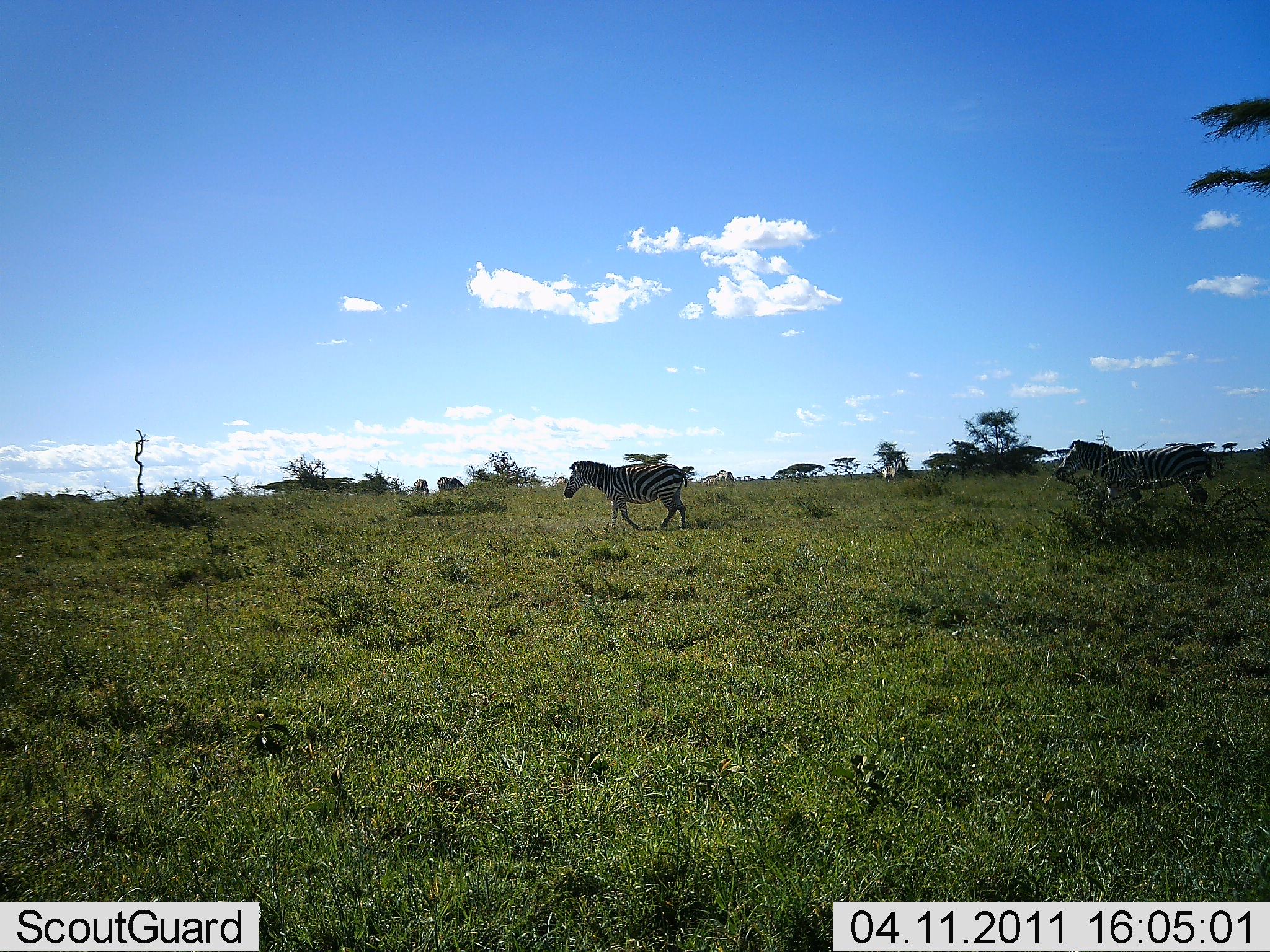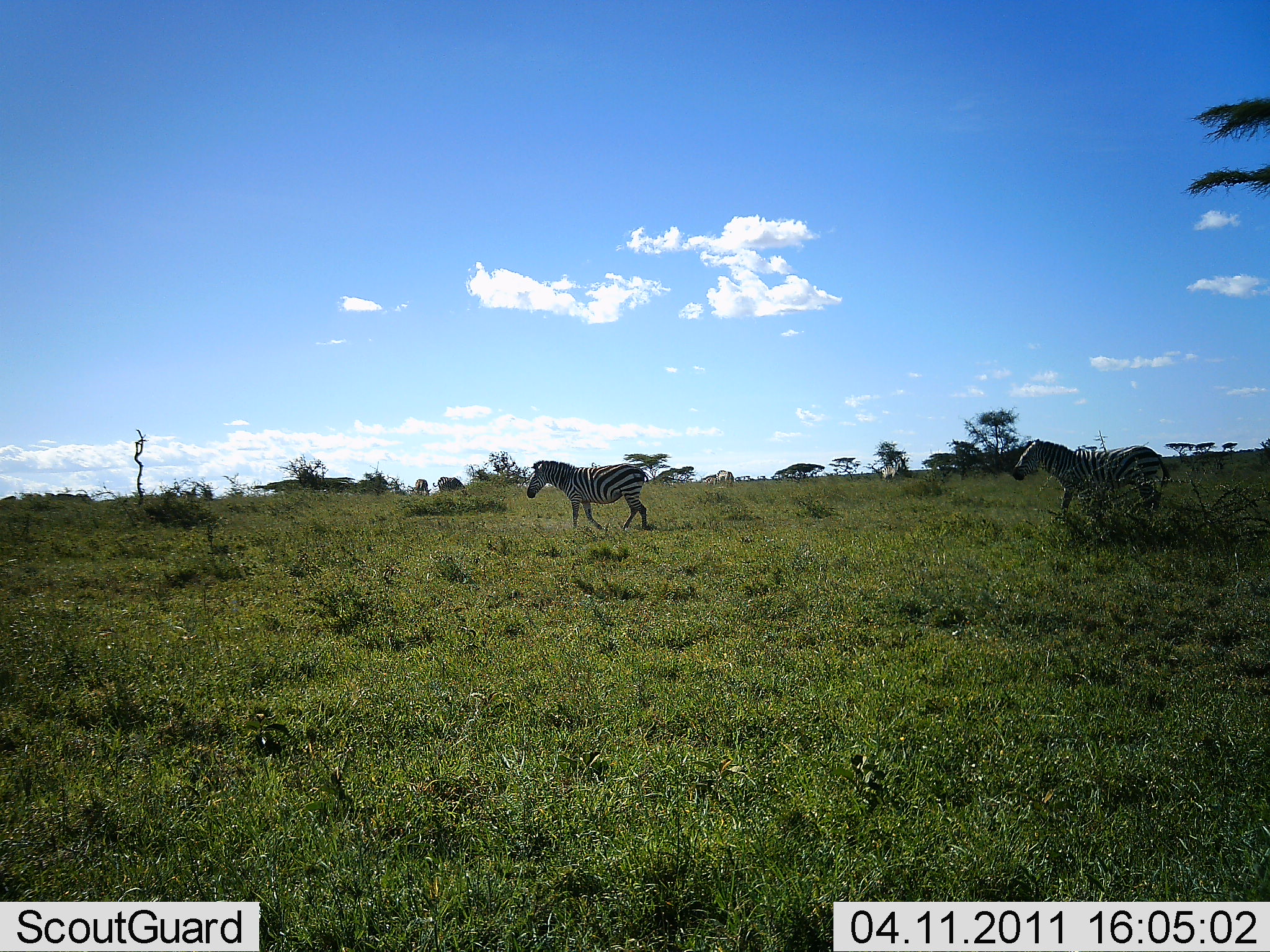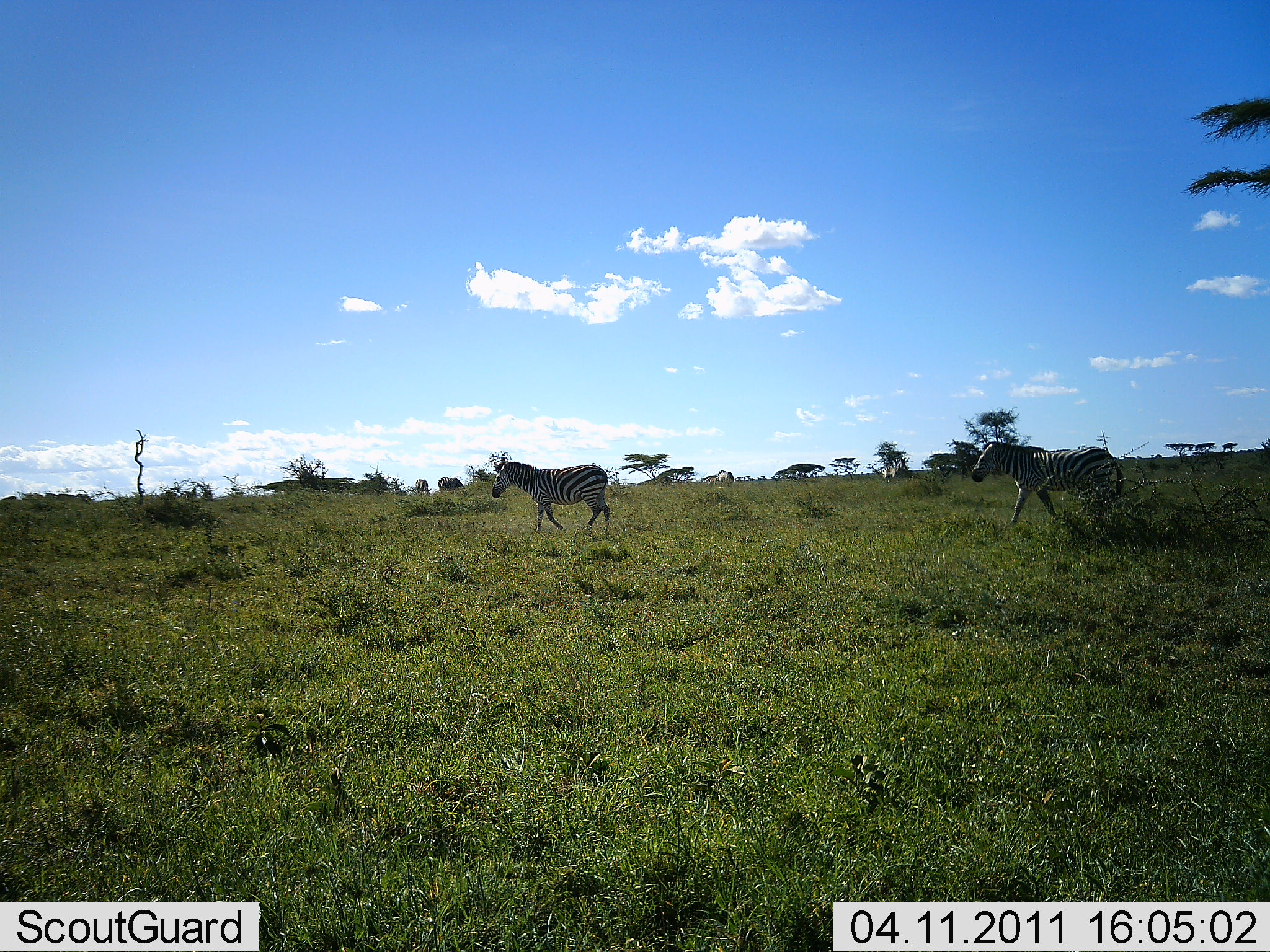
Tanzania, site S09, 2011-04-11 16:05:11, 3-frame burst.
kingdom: Animalia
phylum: Chordata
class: Mammalia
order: Perissodactyla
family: Equidae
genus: Equus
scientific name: Equus quagga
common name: plains zebra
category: zebra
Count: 2.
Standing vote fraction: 0%.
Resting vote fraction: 0%.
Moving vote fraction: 100%.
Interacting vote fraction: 0%.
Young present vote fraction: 0%.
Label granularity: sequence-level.